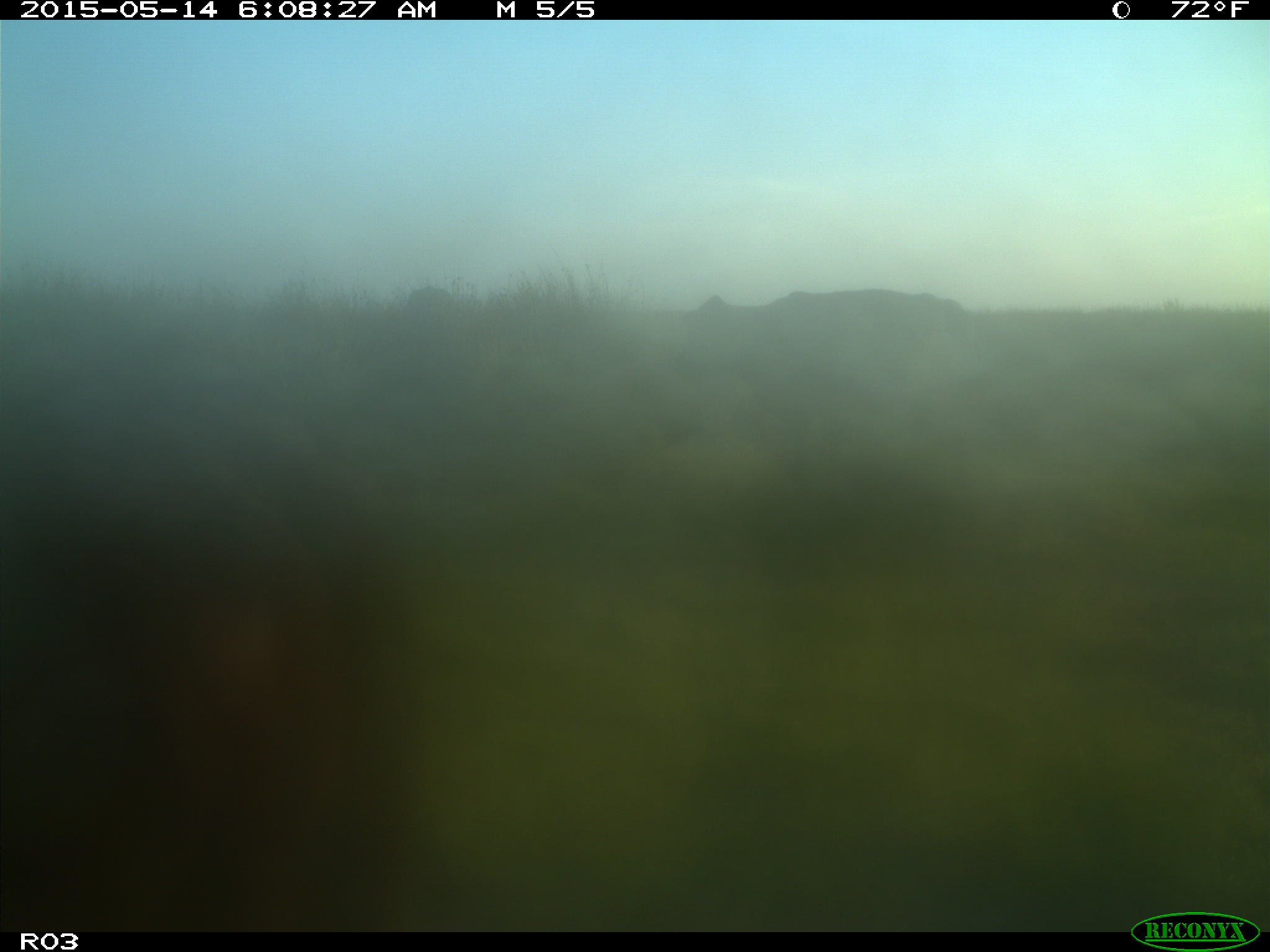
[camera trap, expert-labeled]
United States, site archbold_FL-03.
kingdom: Animalia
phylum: Chordata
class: Mammalia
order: Artiodactyla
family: Bovidae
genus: Bos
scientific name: Bos taurus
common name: domestic cow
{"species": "Bos taurus (domestic cow)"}